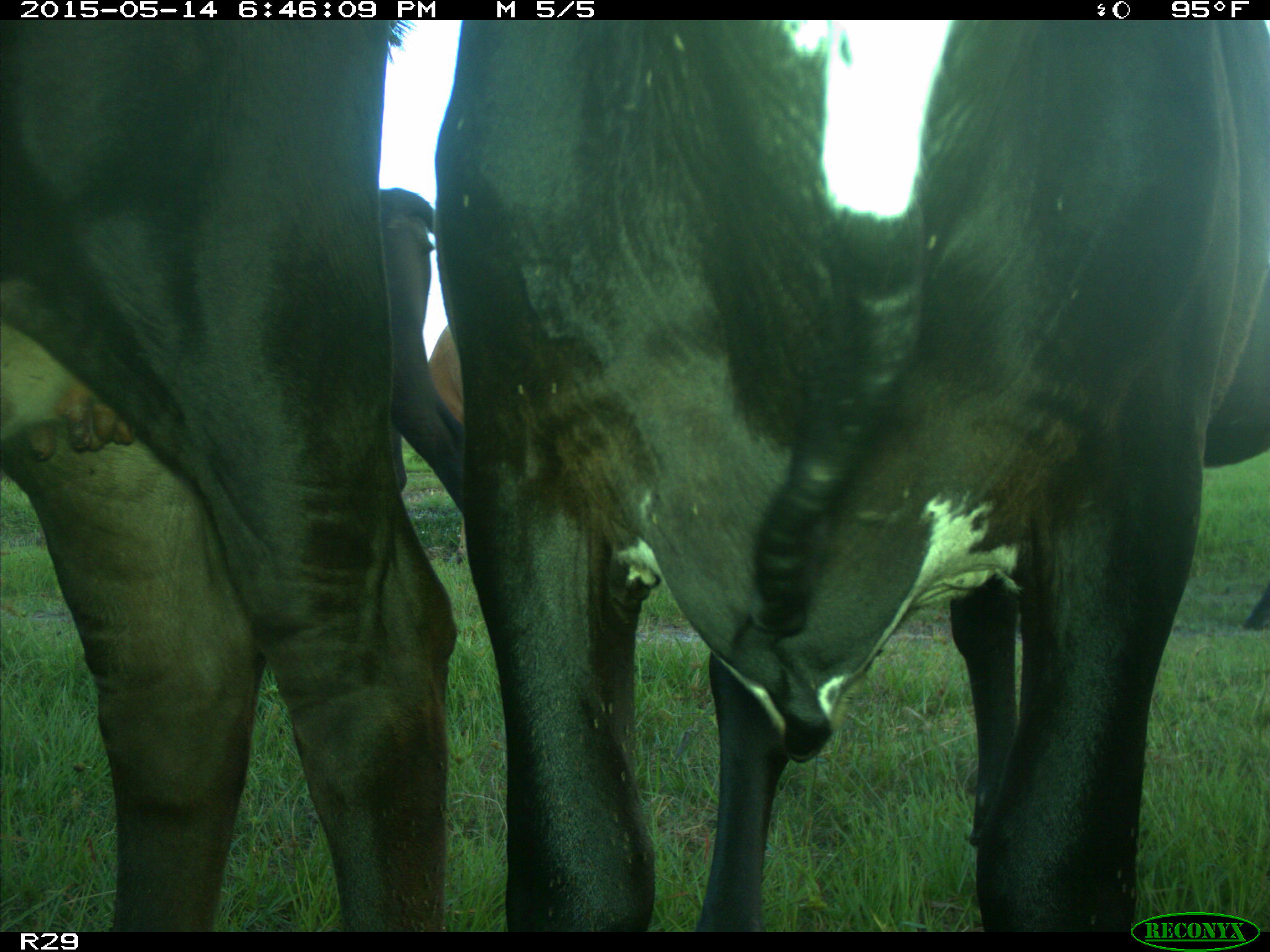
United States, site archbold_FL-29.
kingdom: Animalia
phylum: Chordata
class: Mammalia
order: Artiodactyla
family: Bovidae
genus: Bos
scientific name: Bos taurus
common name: domestic cow